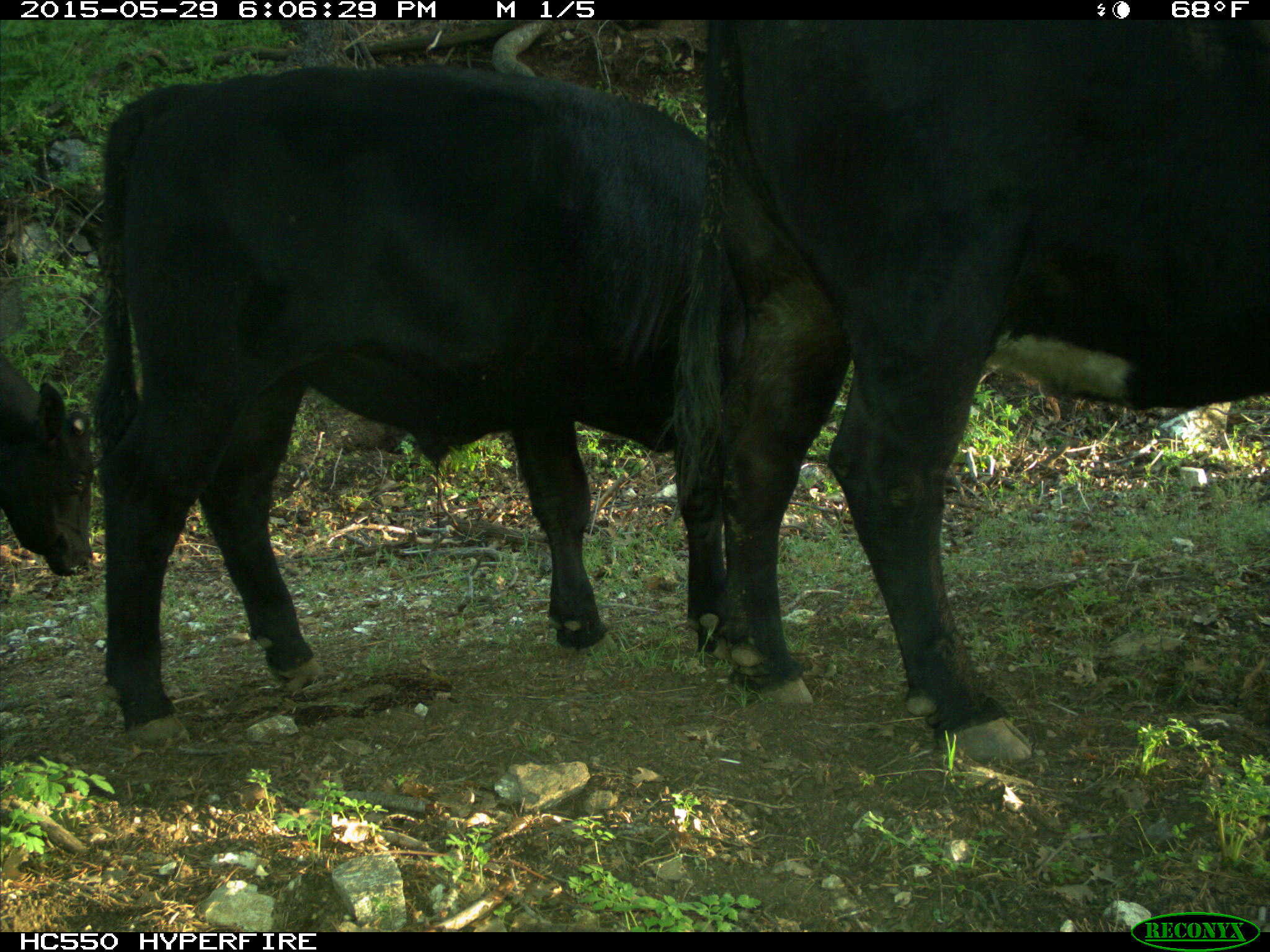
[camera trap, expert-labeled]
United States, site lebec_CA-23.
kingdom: Animalia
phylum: Chordata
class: Mammalia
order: Artiodactyla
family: Bovidae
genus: Bos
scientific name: Bos taurus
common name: domestic cow